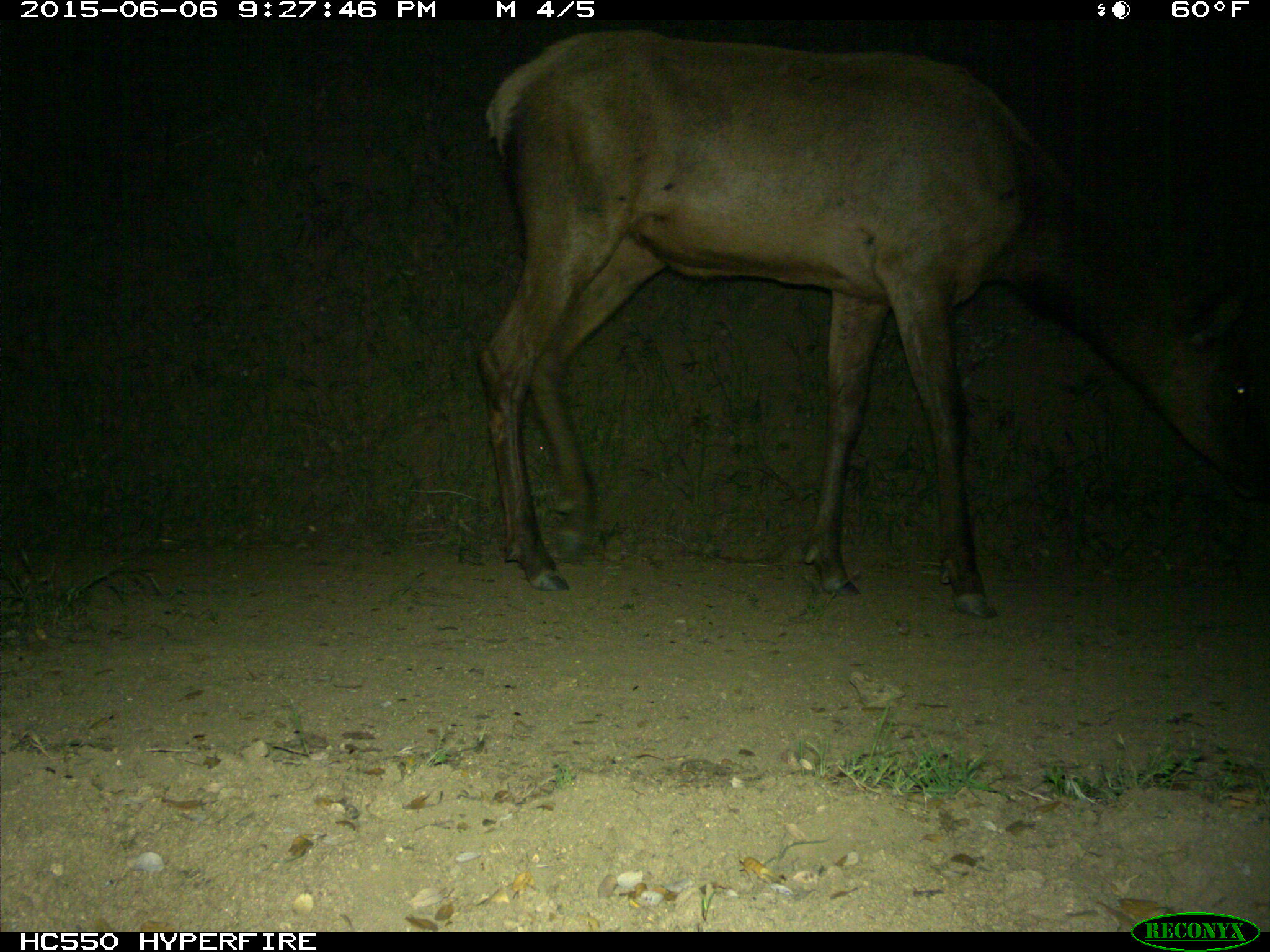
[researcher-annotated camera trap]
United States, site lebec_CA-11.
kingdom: Animalia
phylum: Chordata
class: Mammalia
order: Artiodactyla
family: Cervidae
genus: Cervus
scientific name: Cervus canadensis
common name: elk